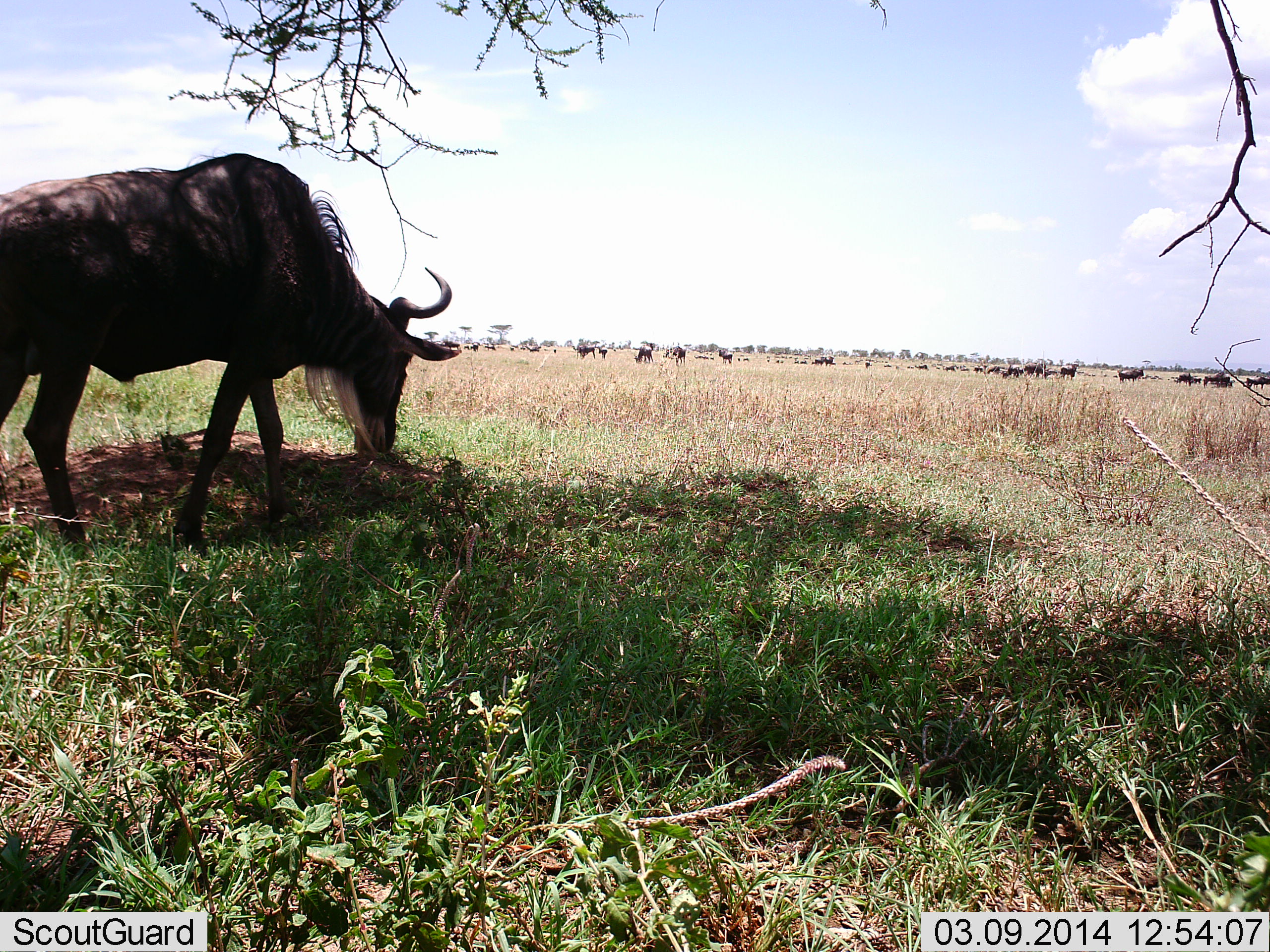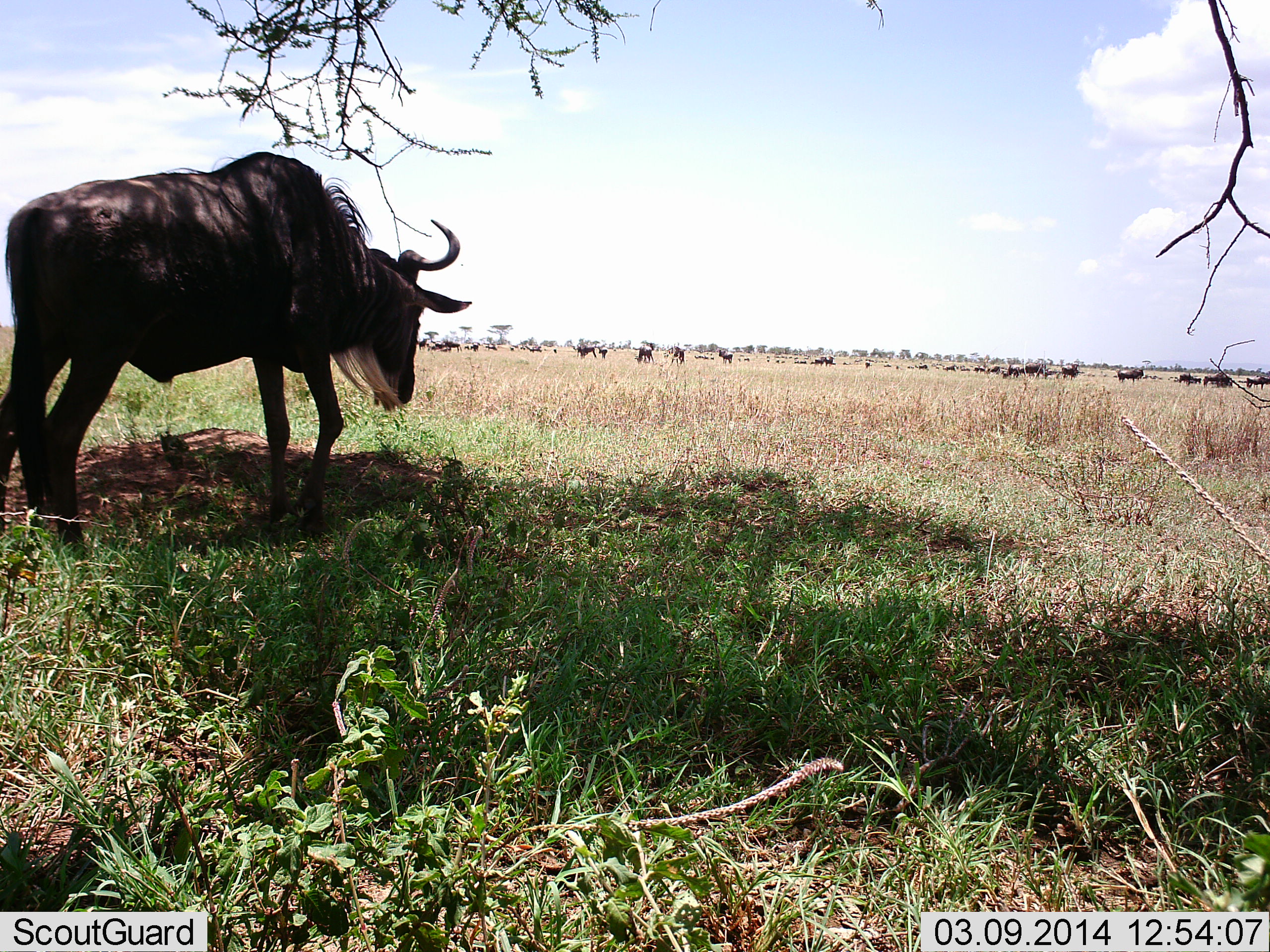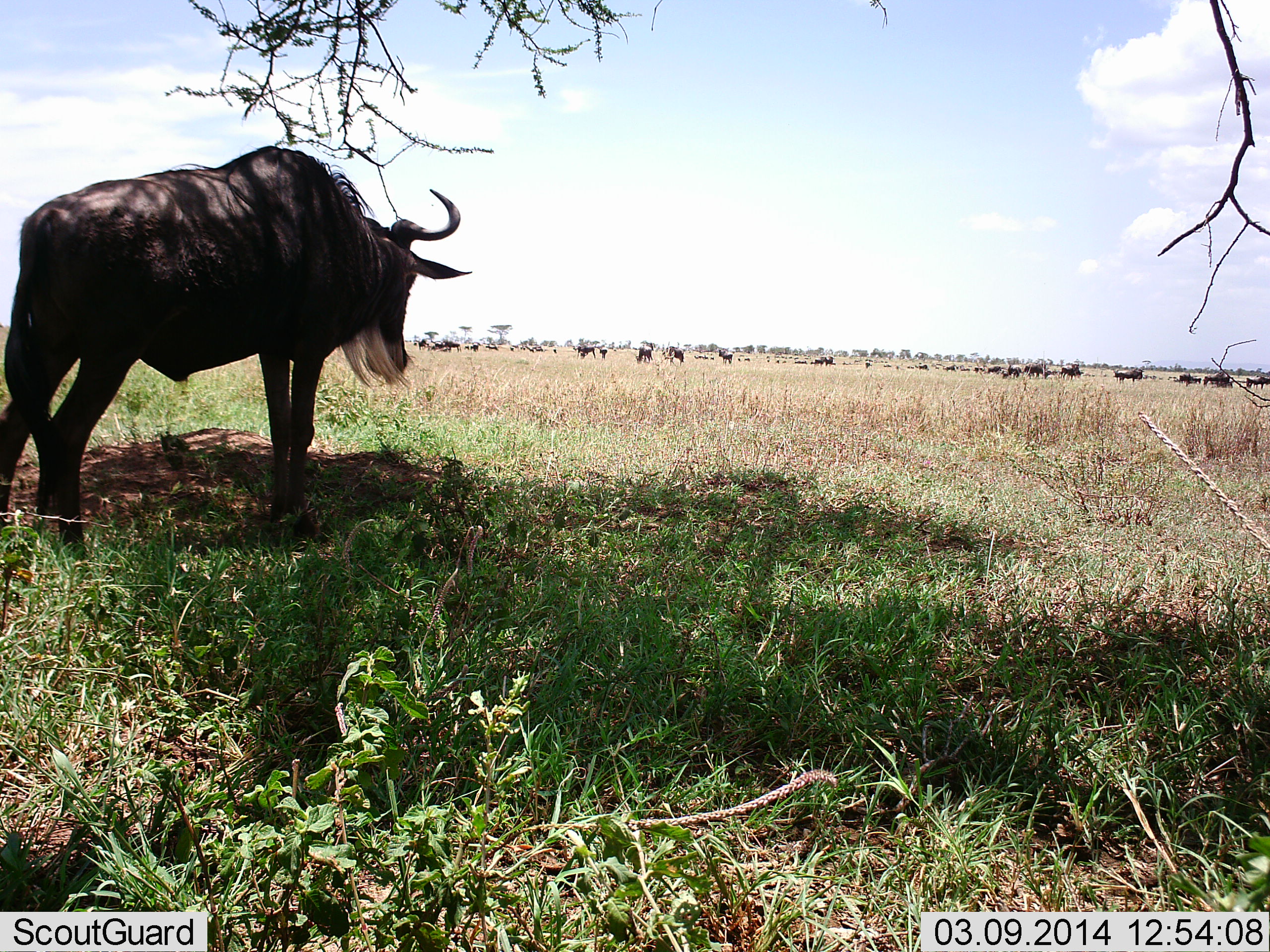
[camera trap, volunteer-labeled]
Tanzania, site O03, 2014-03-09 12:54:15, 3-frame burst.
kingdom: Animalia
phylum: Chordata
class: Mammalia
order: Artiodactyla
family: Bovidae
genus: Connochaetes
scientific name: Connochaetes taurinus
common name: blue wildebeest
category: wildebeest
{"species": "wildebeest (blue wildebeest) (Connochaetes taurinus)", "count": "11-50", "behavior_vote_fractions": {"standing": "60%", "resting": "0%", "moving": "40%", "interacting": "0%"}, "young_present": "0%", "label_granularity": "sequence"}